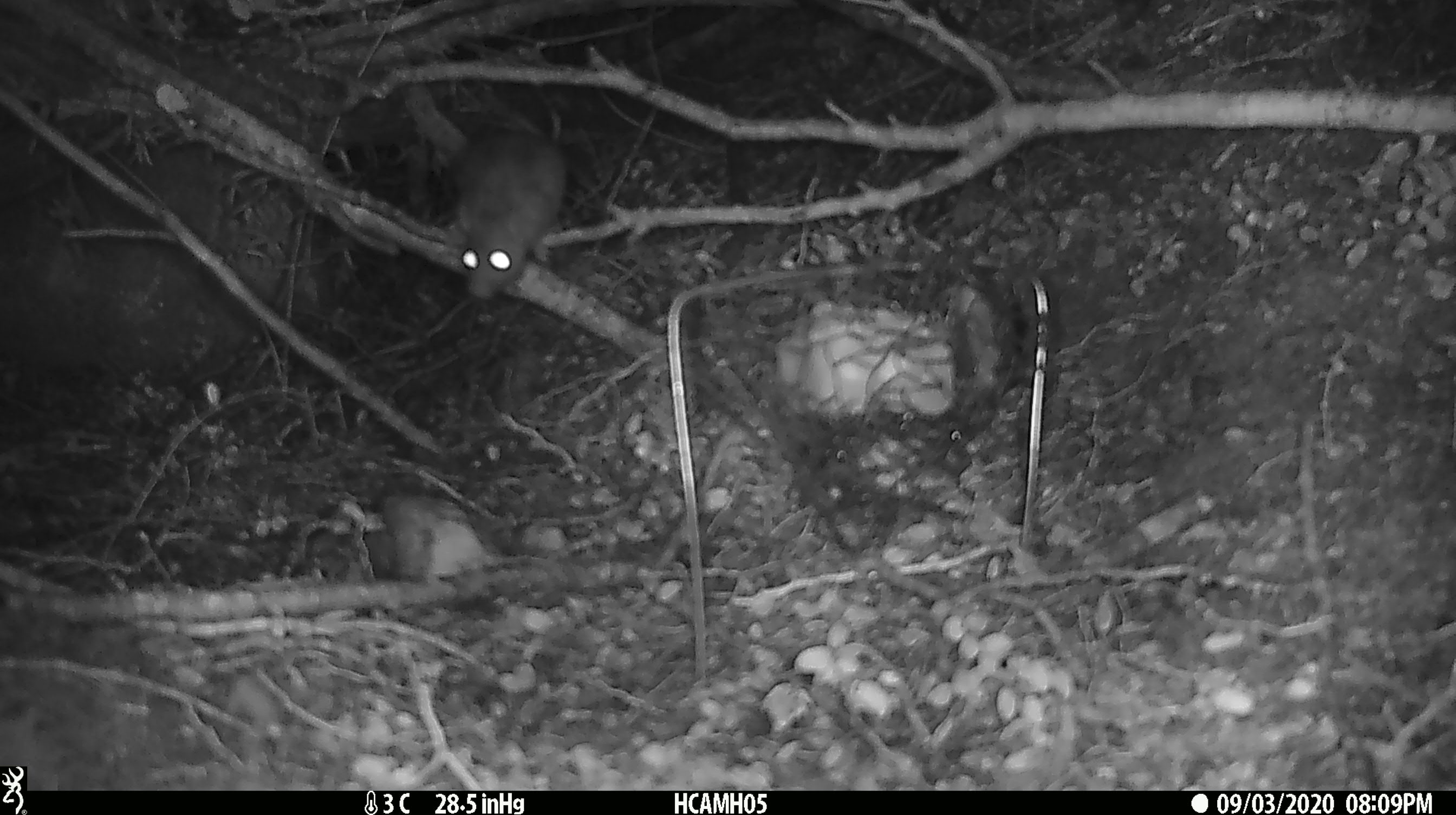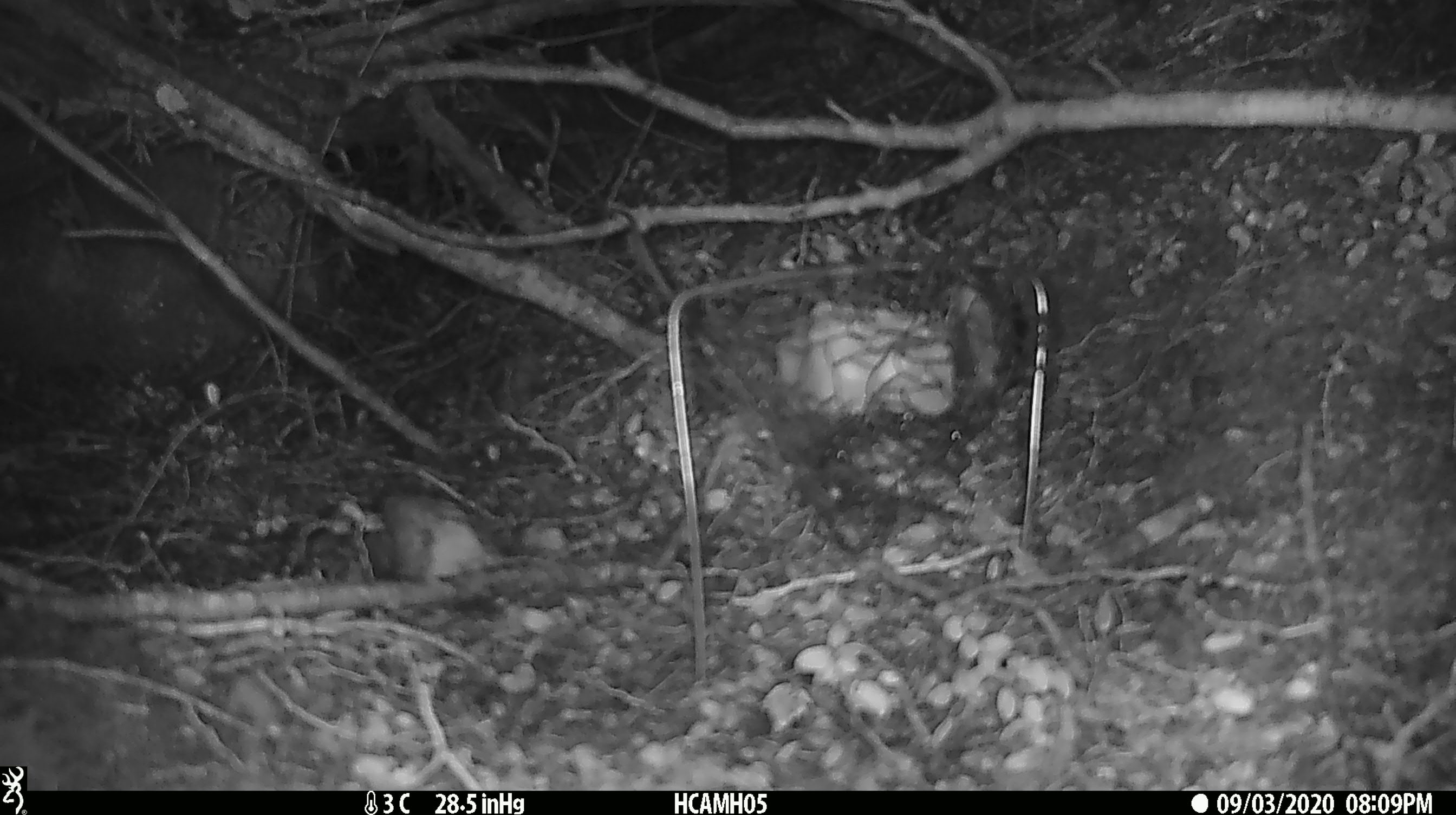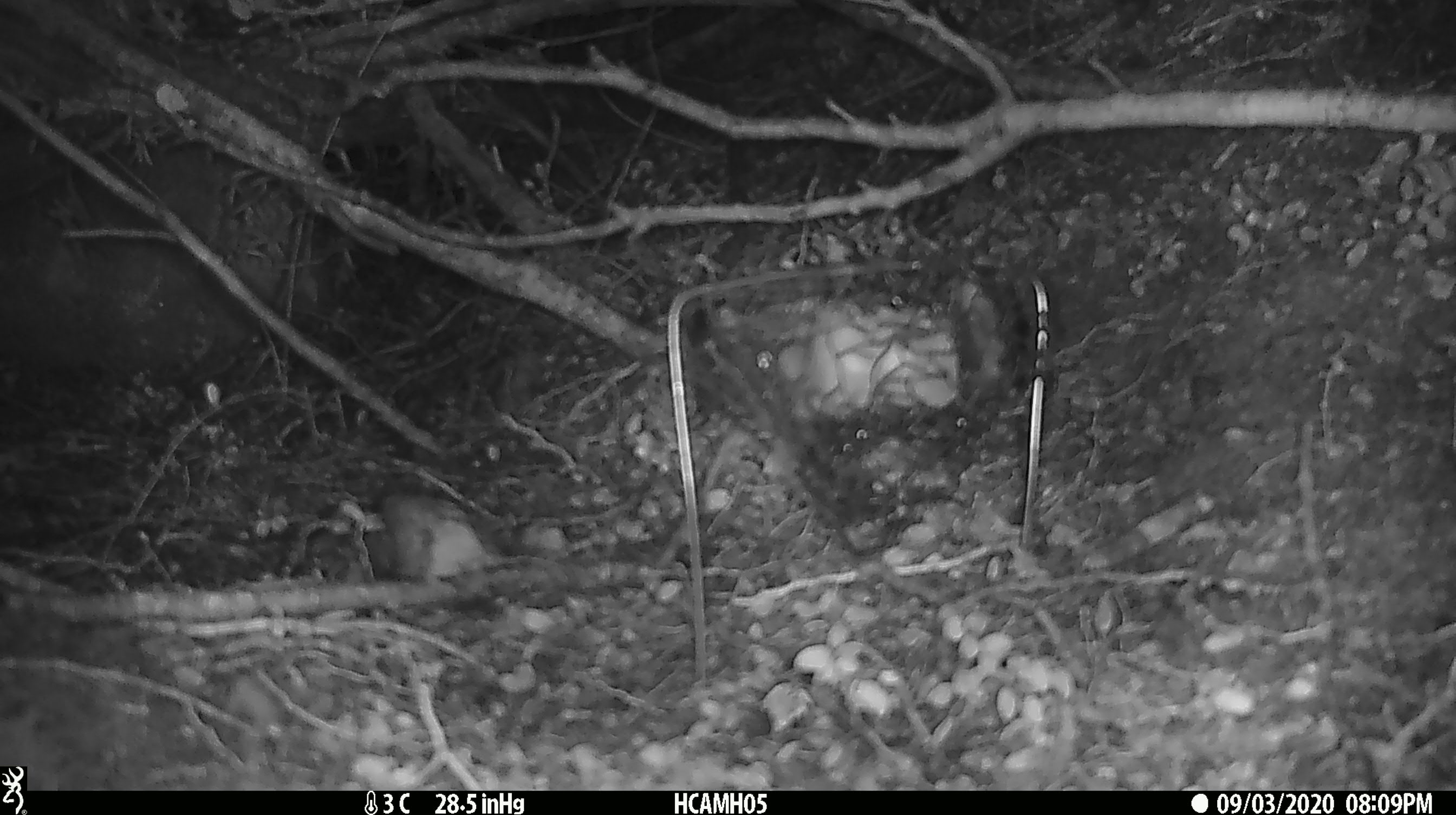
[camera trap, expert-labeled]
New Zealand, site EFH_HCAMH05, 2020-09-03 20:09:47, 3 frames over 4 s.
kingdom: Animalia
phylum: Chordata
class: Mammalia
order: Rodentia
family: Muridae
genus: Rattus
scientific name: Rattus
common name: rat